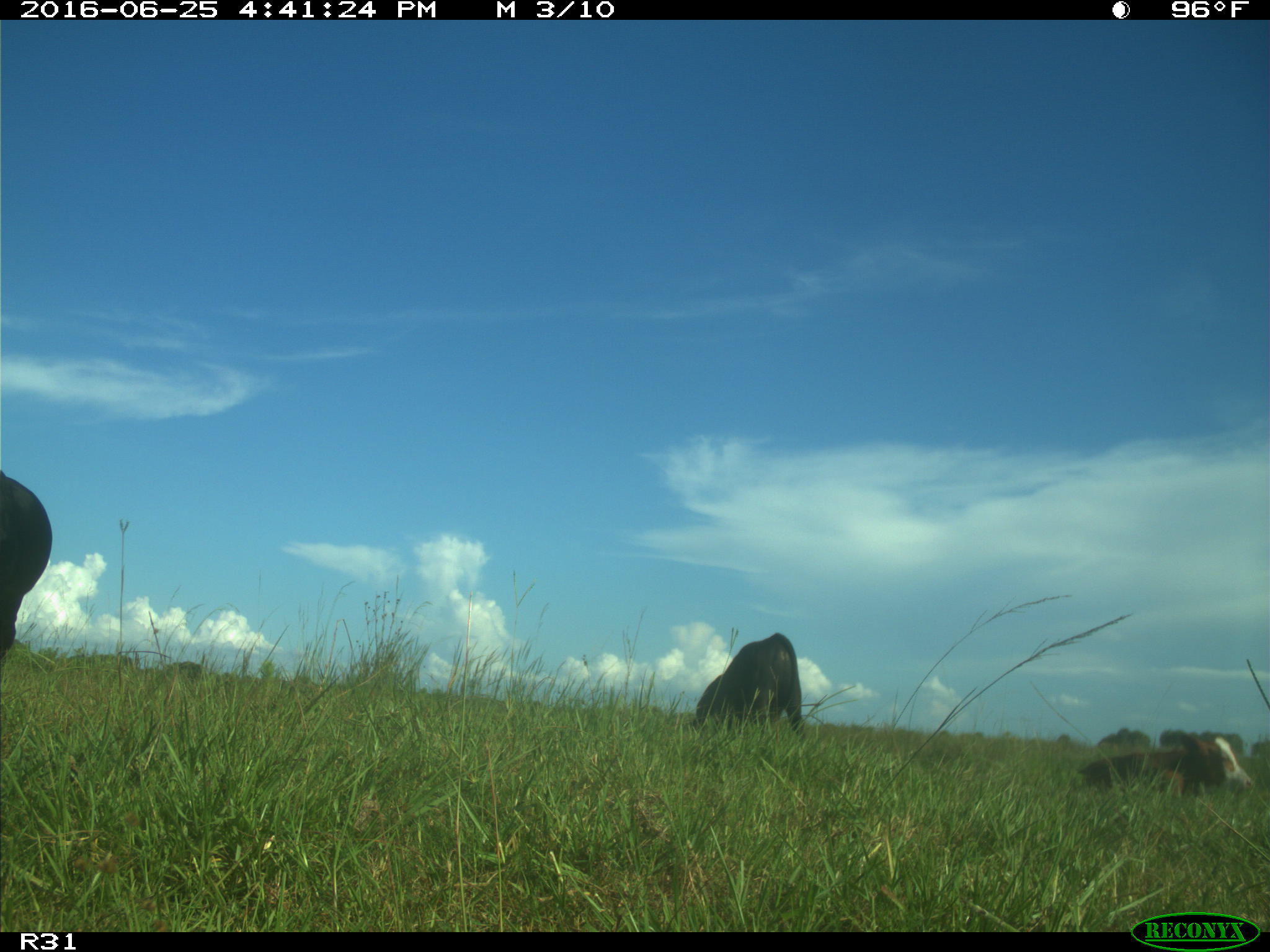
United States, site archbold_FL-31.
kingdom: Animalia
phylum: Chordata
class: Mammalia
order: Artiodactyla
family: Bovidae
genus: Bos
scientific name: Bos taurus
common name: domestic cow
Bos taurus (domestic cow).